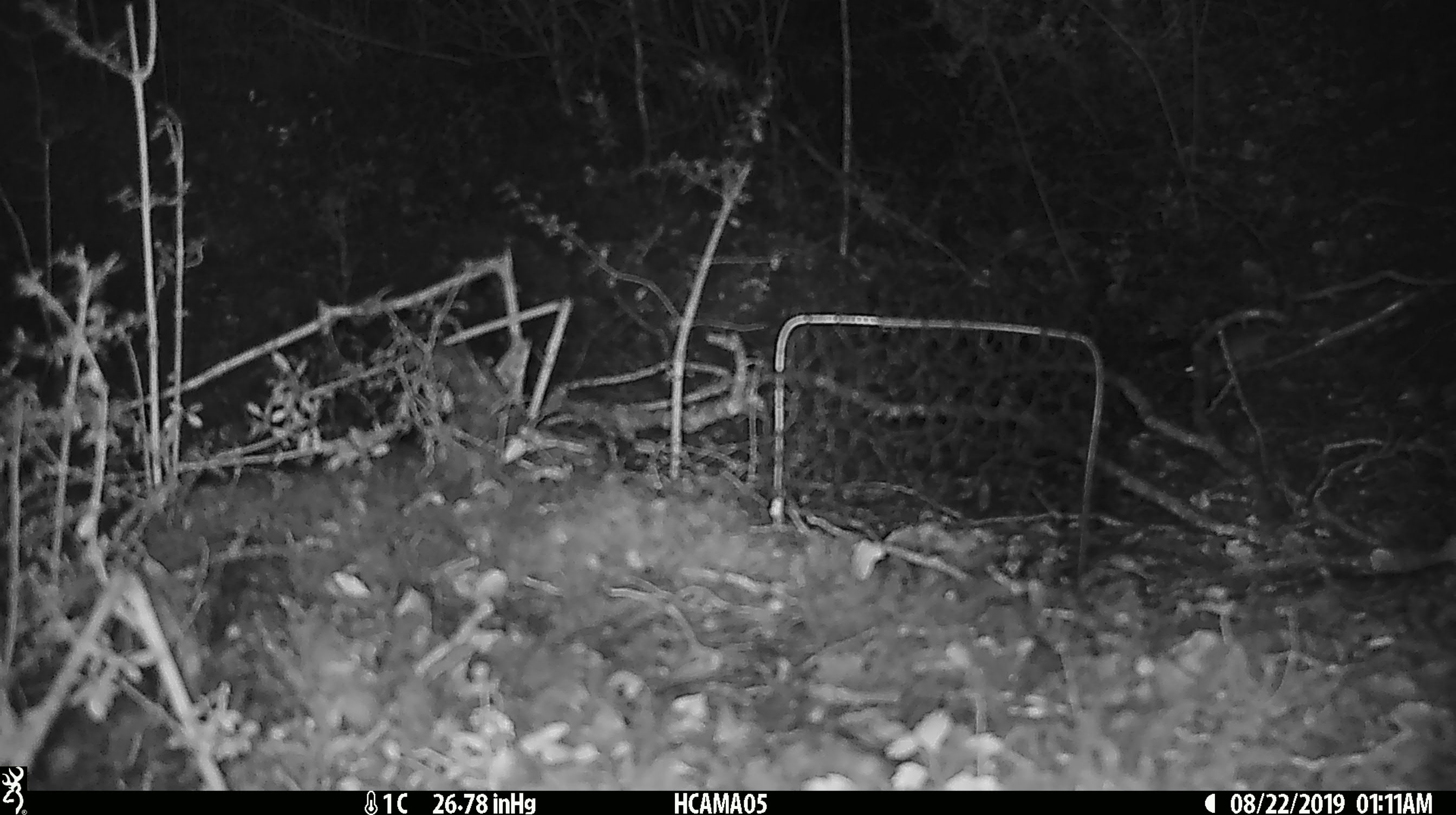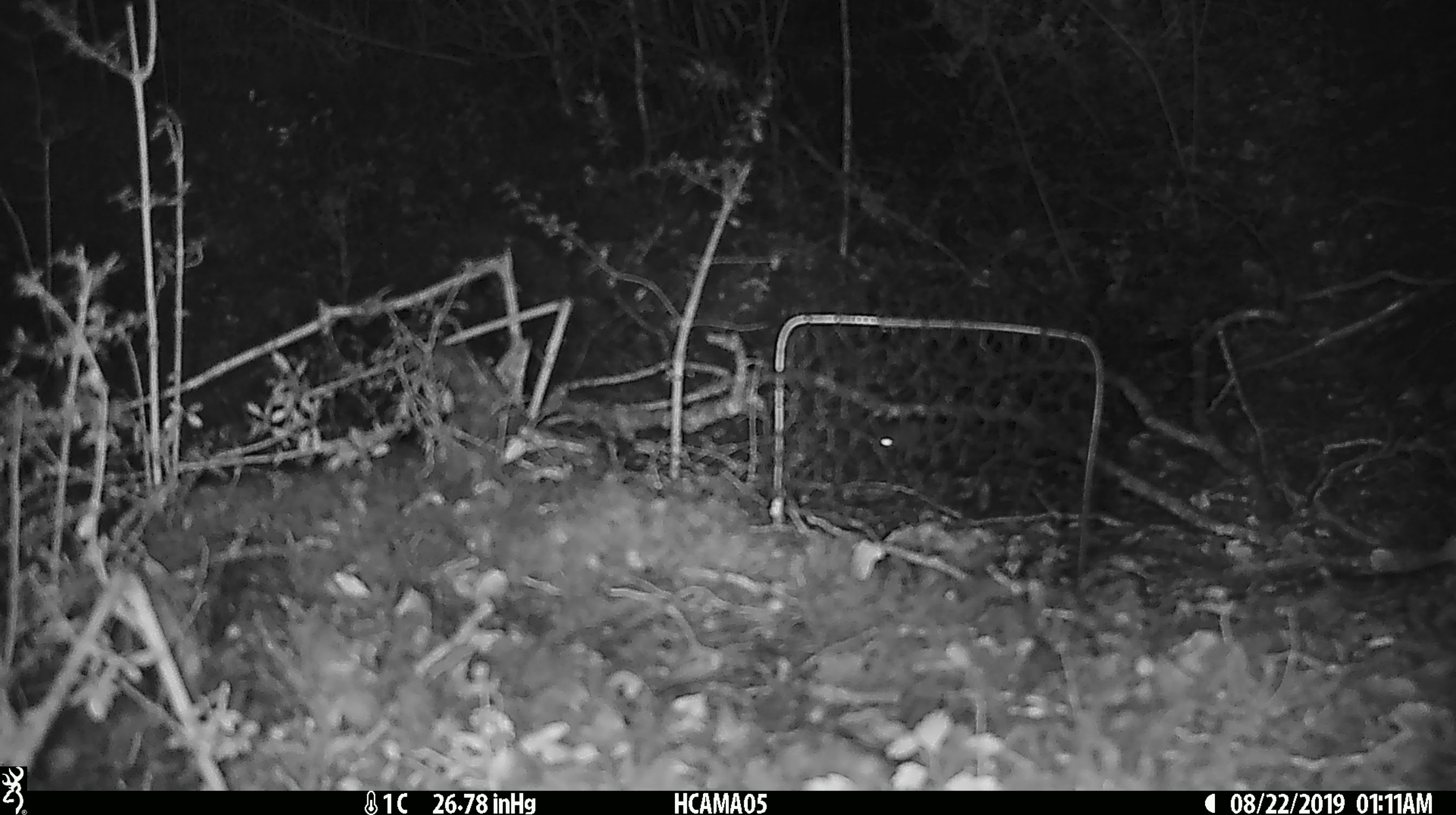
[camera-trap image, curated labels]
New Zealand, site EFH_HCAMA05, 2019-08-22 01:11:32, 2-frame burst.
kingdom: Animalia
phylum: Chordata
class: Mammalia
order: Rodentia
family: Muridae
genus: Mus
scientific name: Mus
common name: mouse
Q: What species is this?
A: Mouse (Mus).